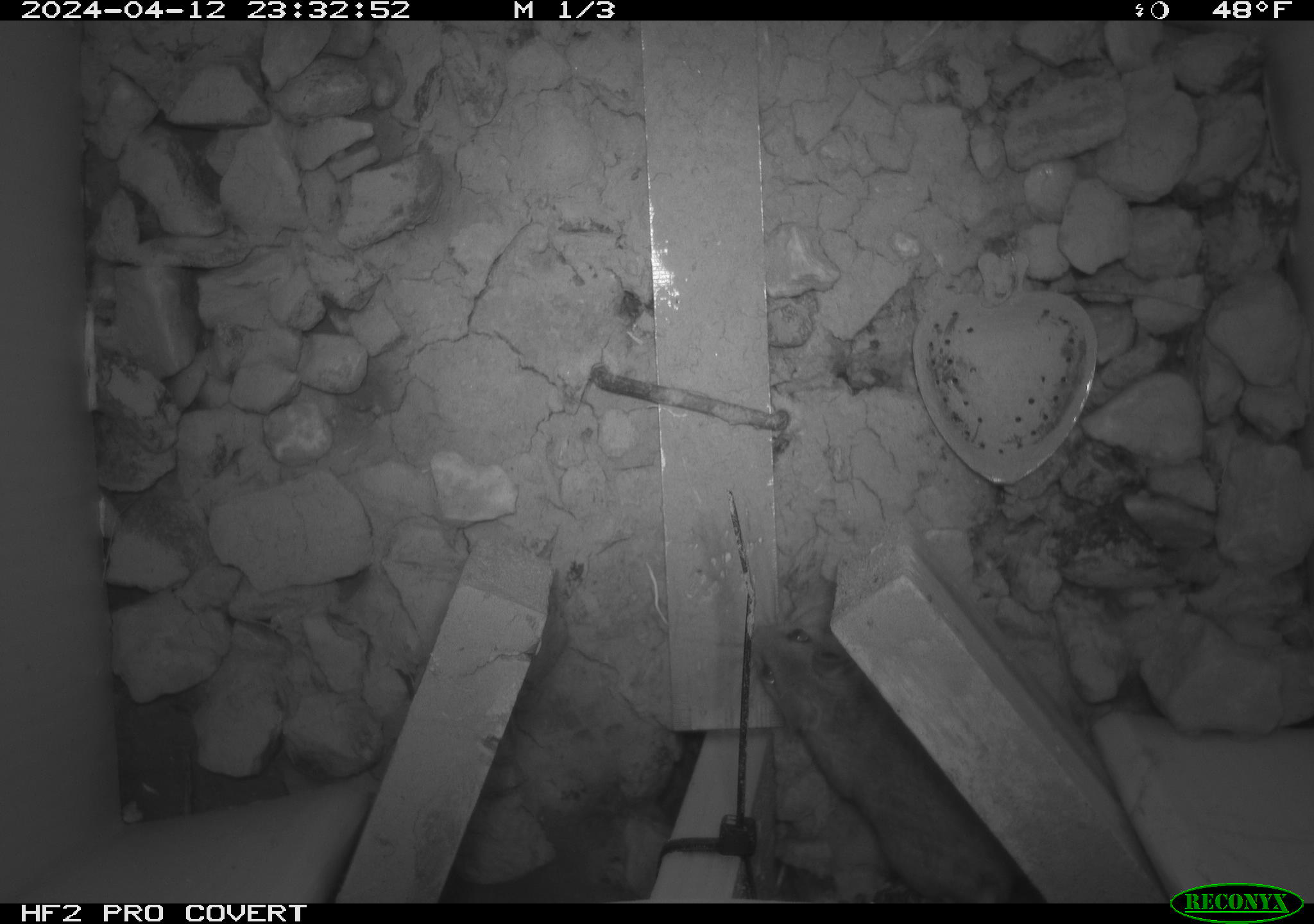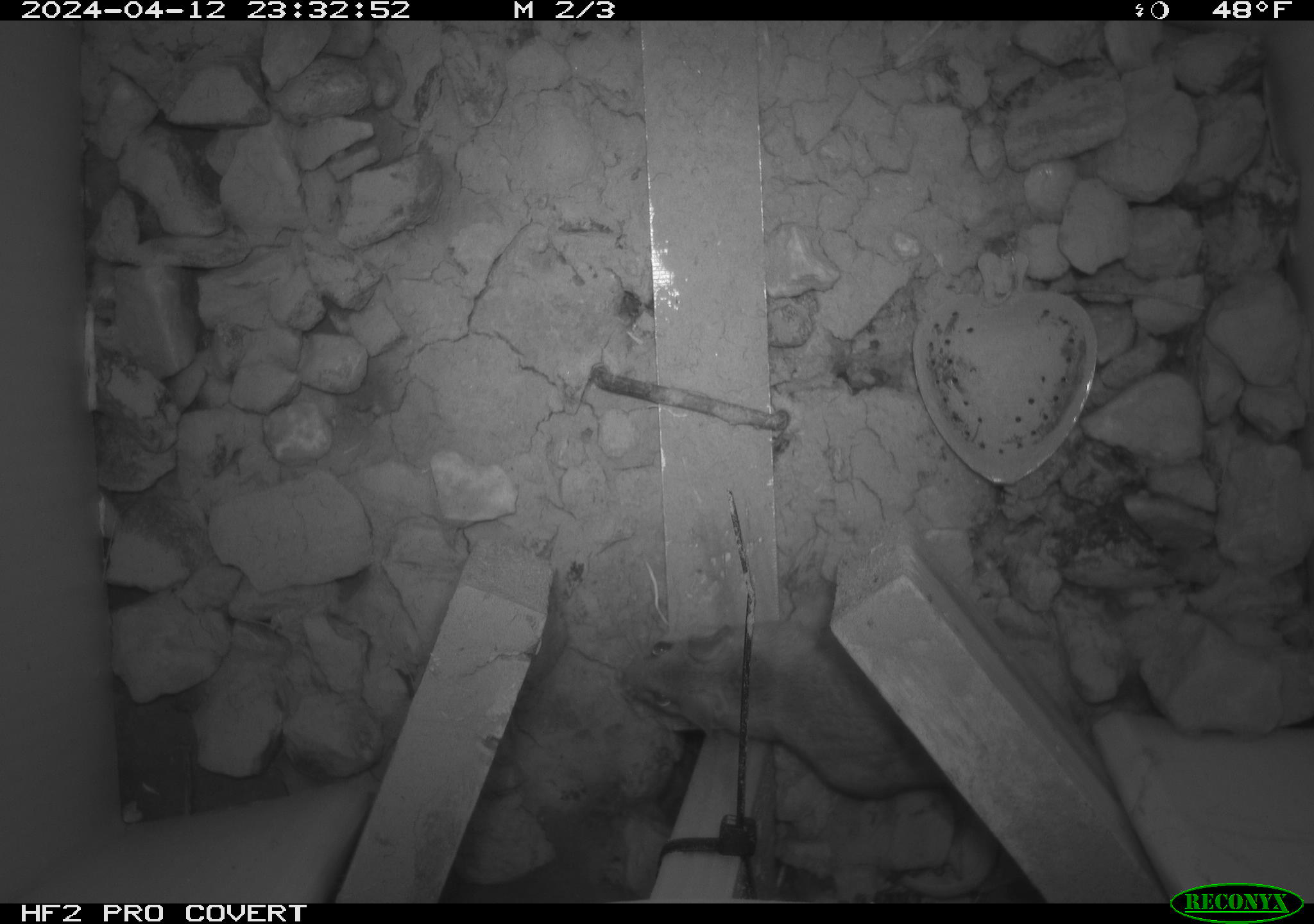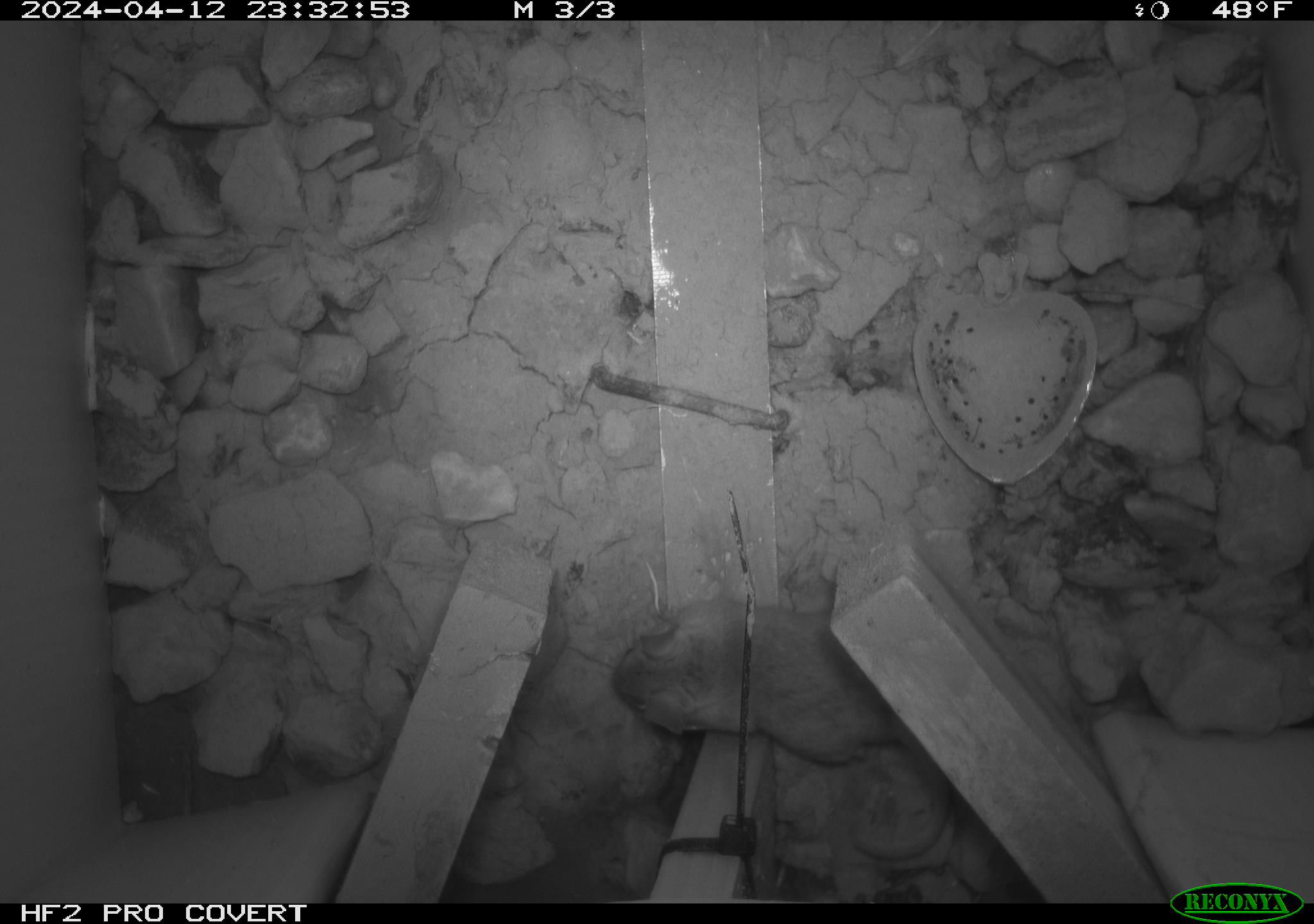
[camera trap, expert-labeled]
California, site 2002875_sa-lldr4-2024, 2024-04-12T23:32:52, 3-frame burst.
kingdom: Animalia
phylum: Chordata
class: Mammalia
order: Rodentia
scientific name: Rodentia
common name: mouse species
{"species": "mouse species (Rodentia)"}